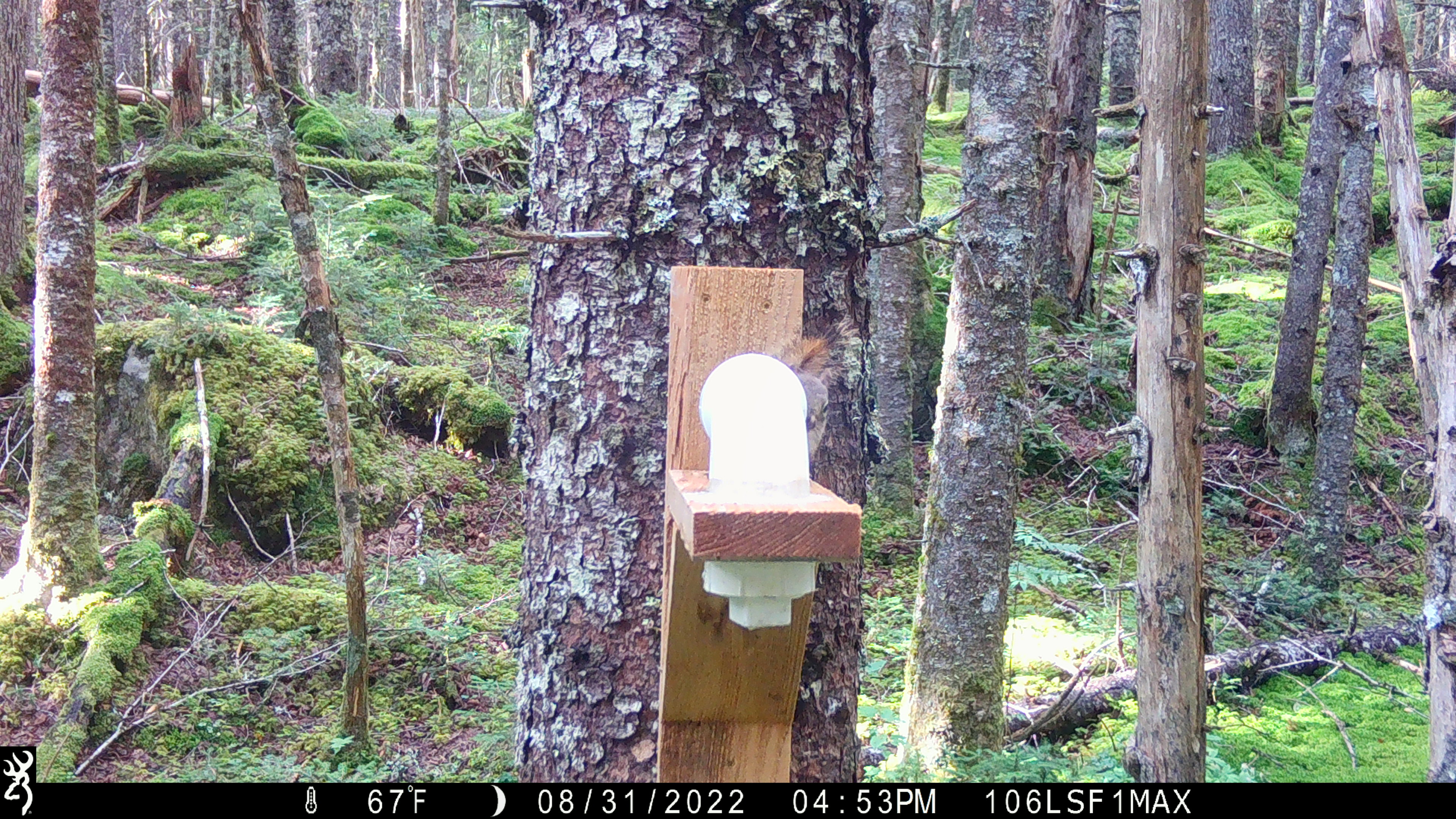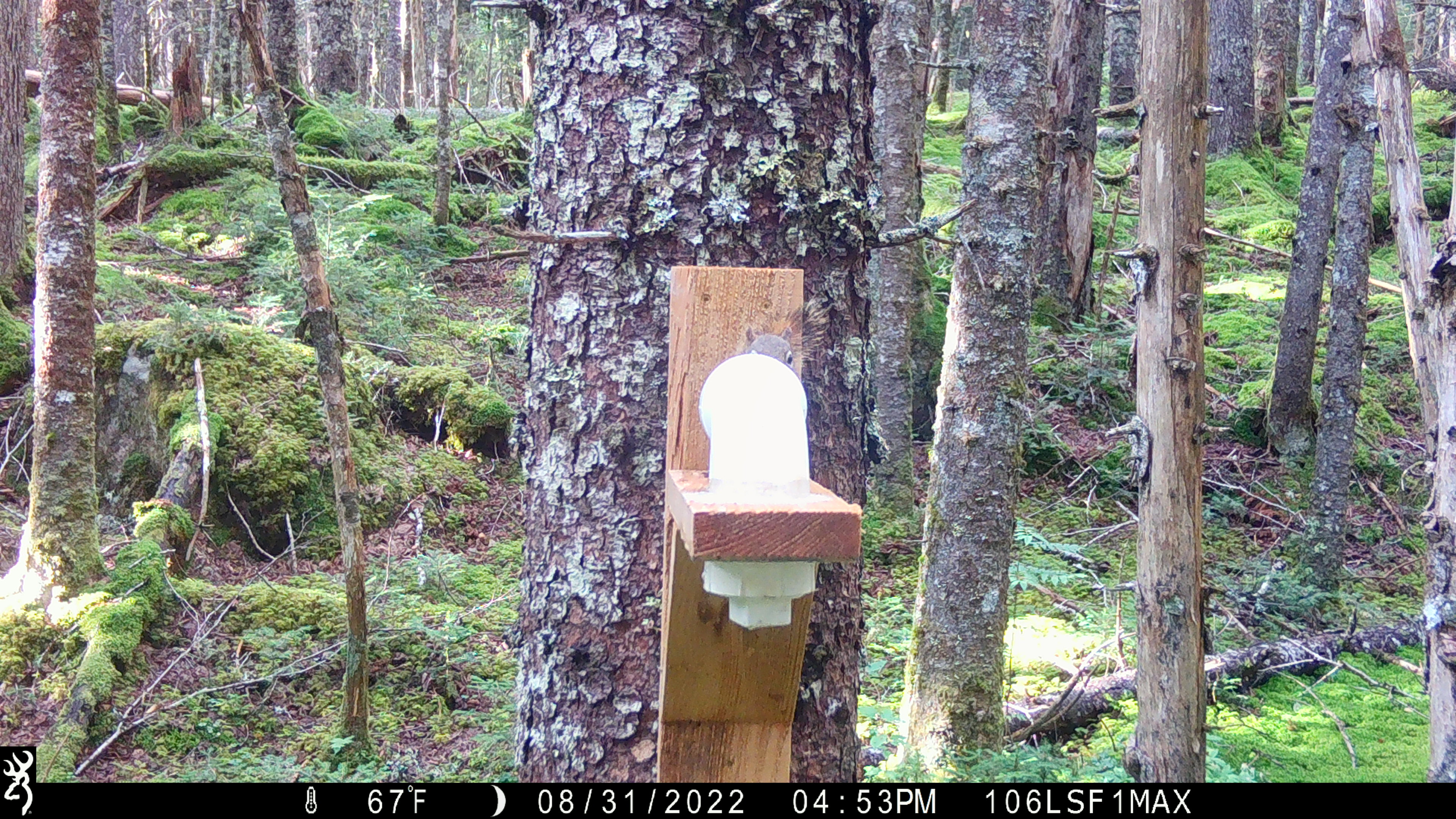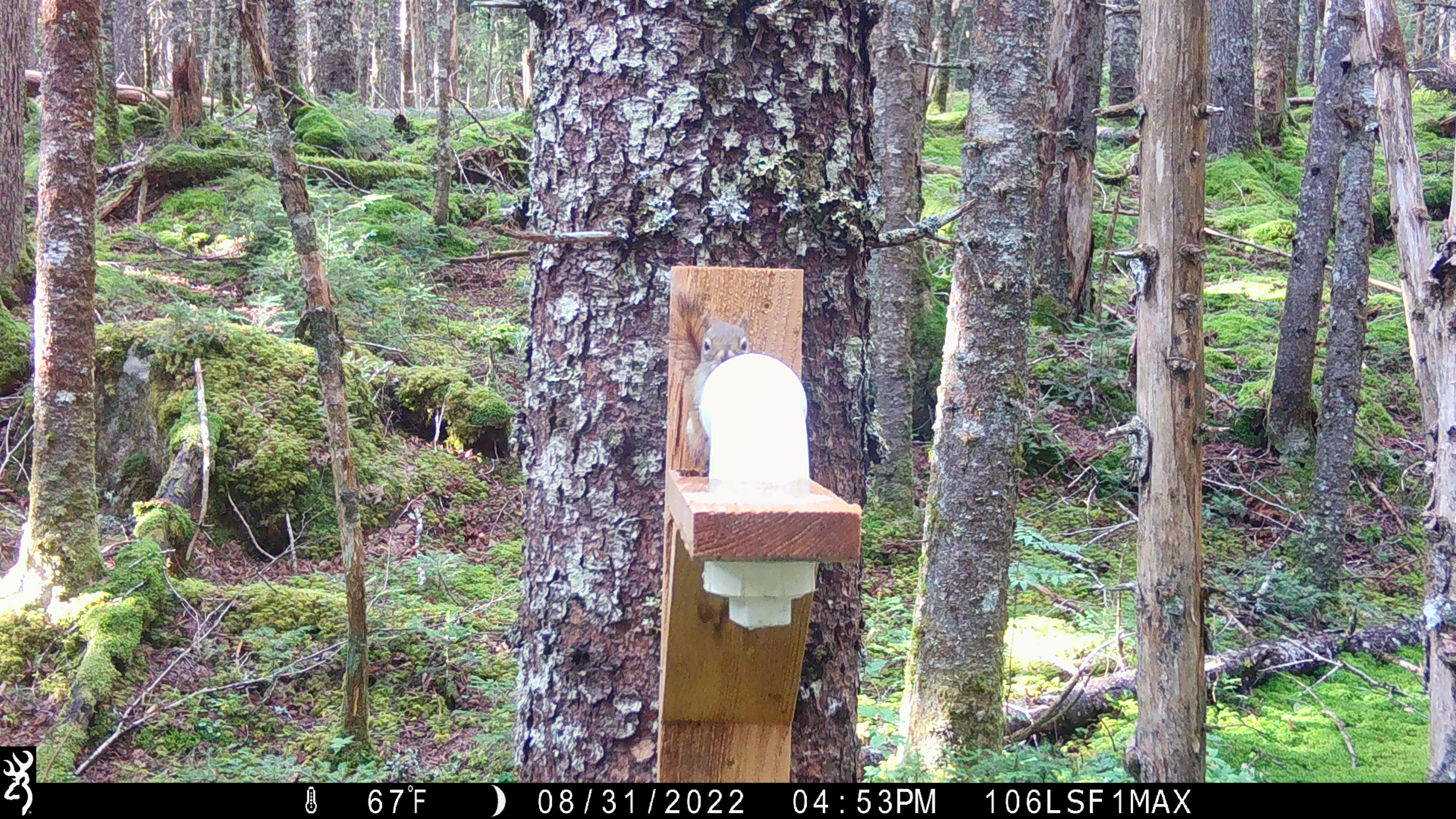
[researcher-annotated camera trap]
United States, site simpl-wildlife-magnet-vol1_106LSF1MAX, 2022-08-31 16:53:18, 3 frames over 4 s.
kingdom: Animalia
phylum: Chordata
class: Mammalia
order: Rodentia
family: Sciuridae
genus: Tamiasciurus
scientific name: Tamiasciurus hudsonicus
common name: red squirrel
Red squirrel (Tamiasciurus hudsonicus).